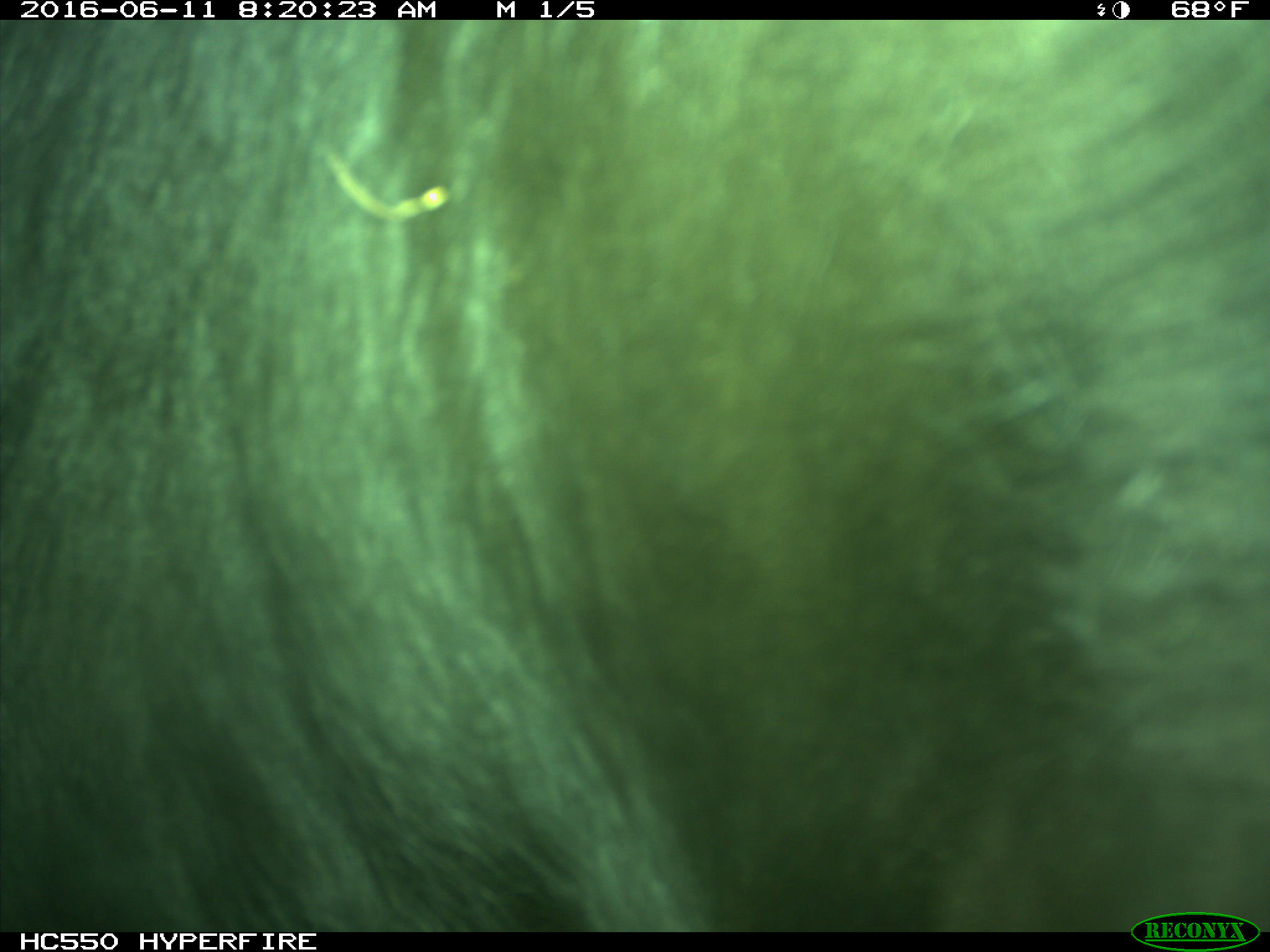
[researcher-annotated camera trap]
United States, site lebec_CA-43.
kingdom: Animalia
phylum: Chordata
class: Mammalia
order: Artiodactyla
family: Bovidae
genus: Bos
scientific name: Bos taurus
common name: domestic cow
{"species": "Bos taurus (domestic cow)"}